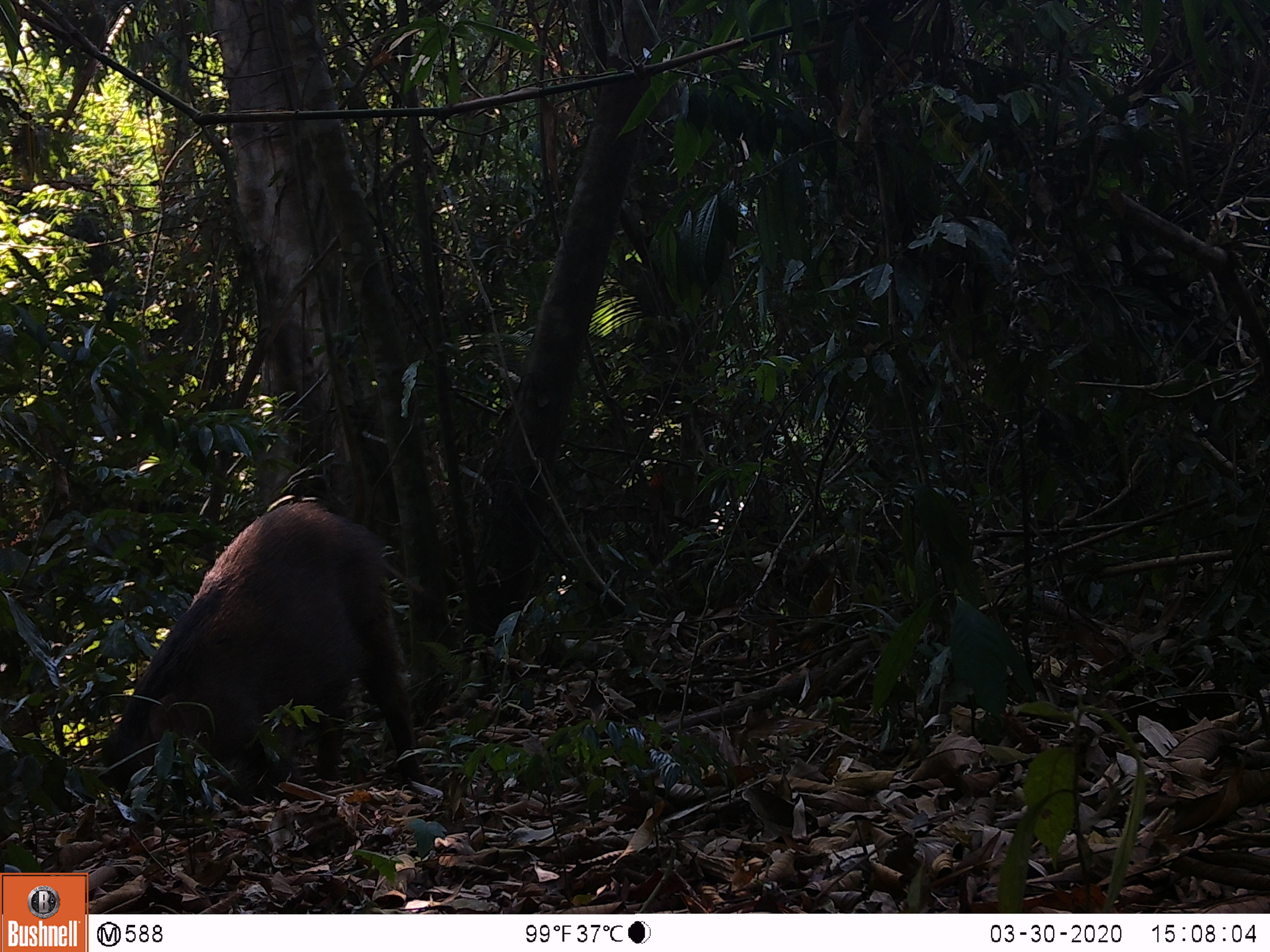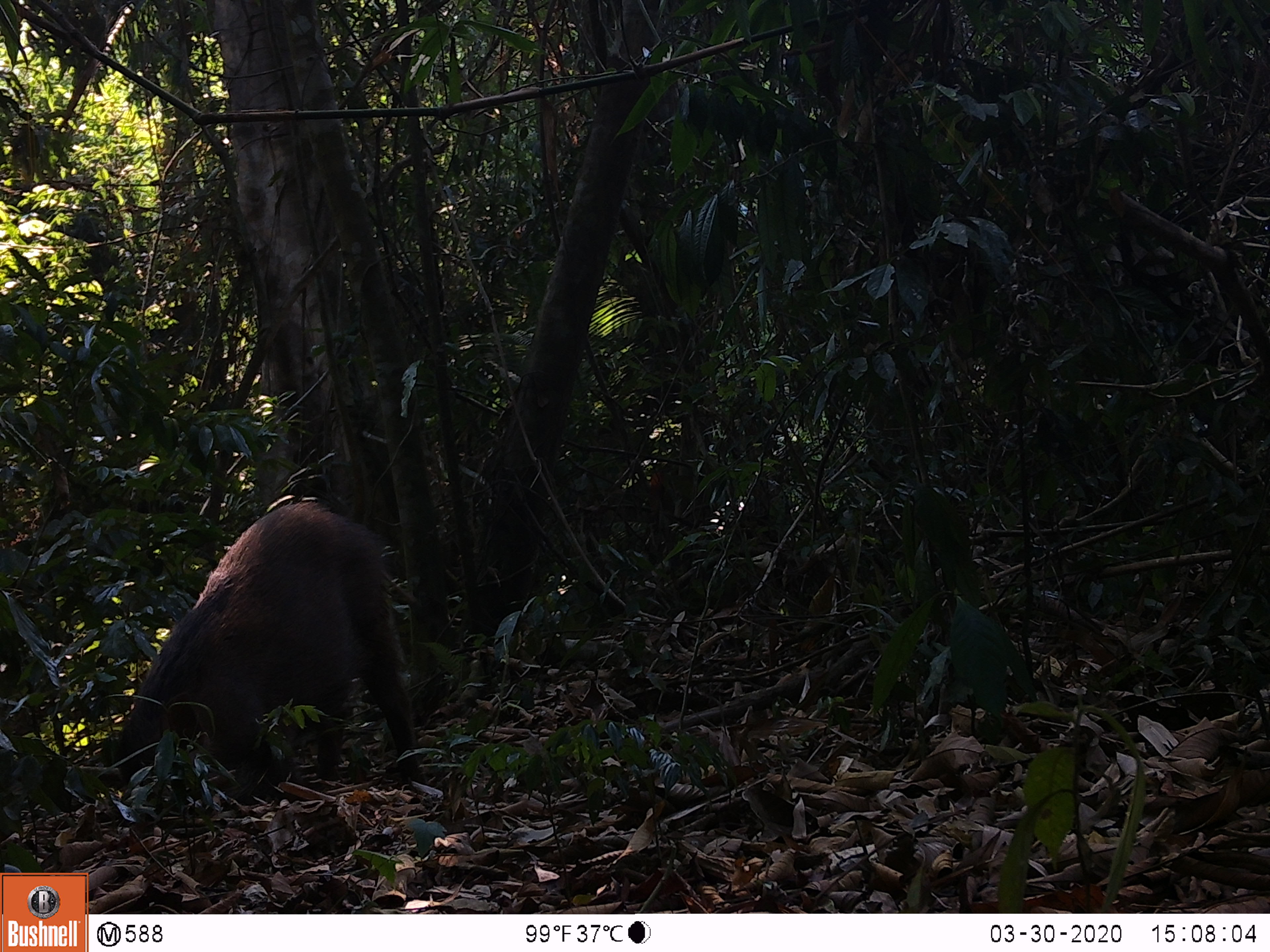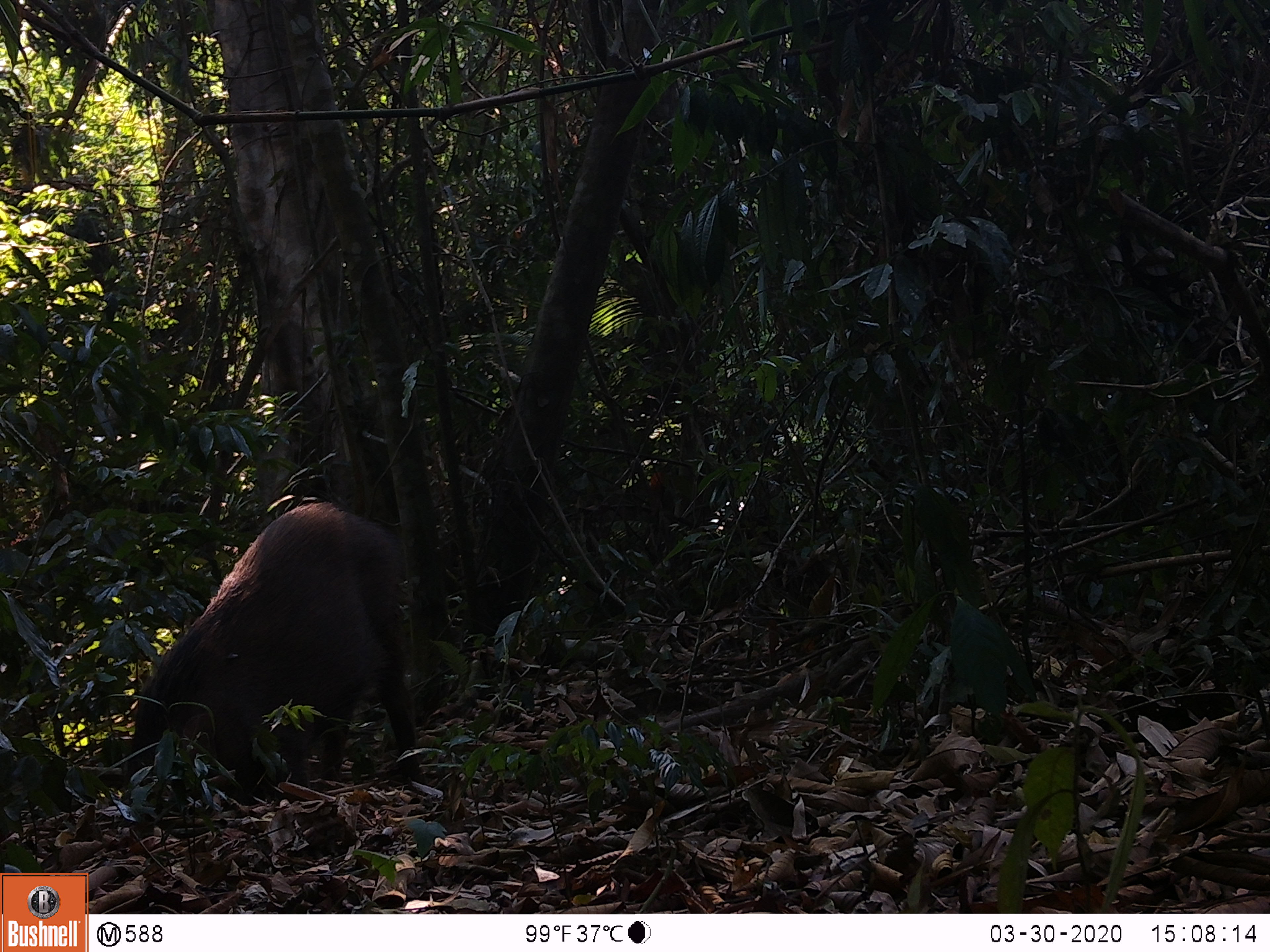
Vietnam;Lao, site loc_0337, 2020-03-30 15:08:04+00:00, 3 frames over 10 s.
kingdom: Animalia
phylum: Chordata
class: Mammalia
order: Artiodactyla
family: Suidae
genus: Sus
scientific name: Sus scrofa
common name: eurasian wild pig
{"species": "eurasian wild pig (Sus scrofa)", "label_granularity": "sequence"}